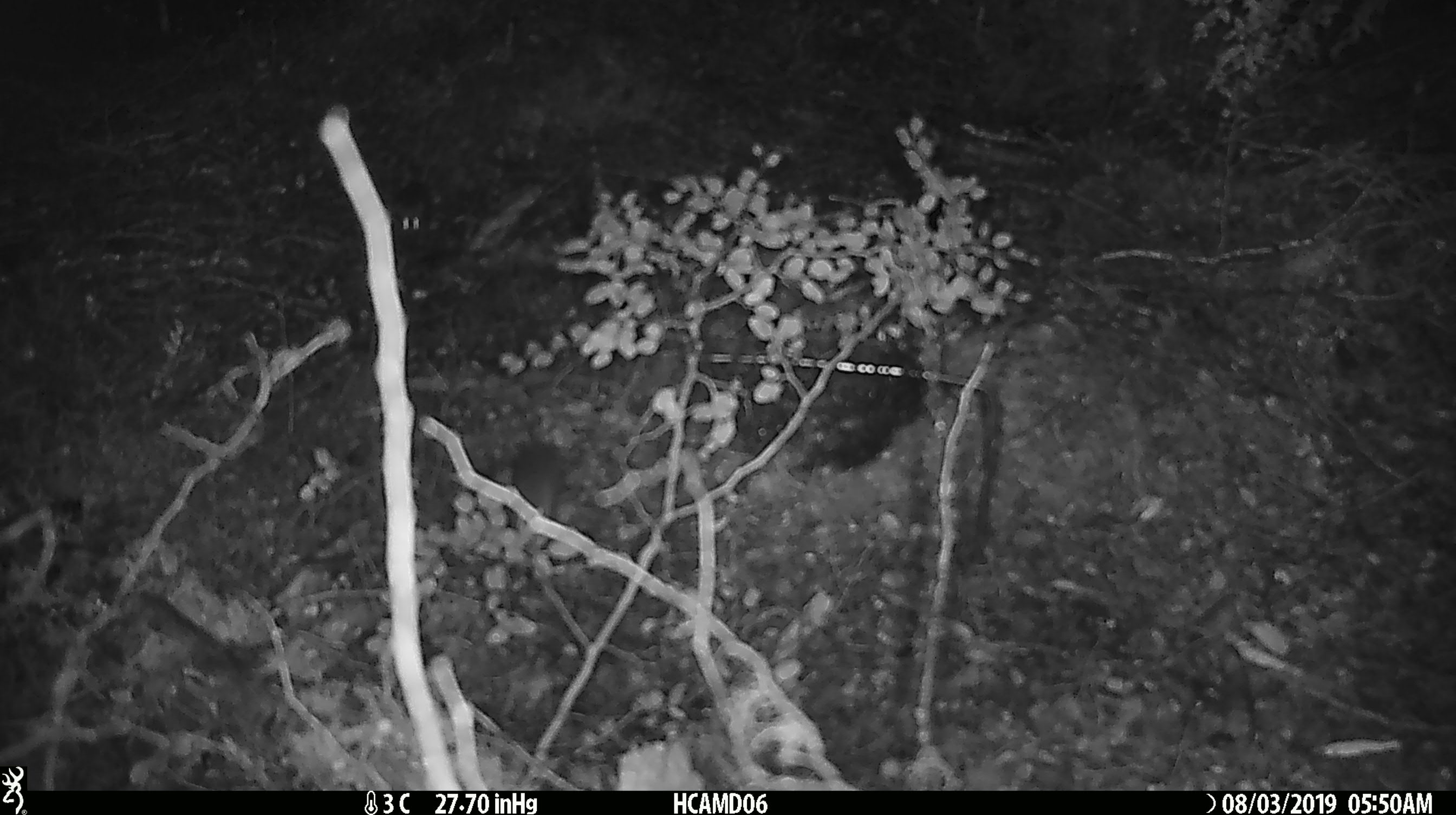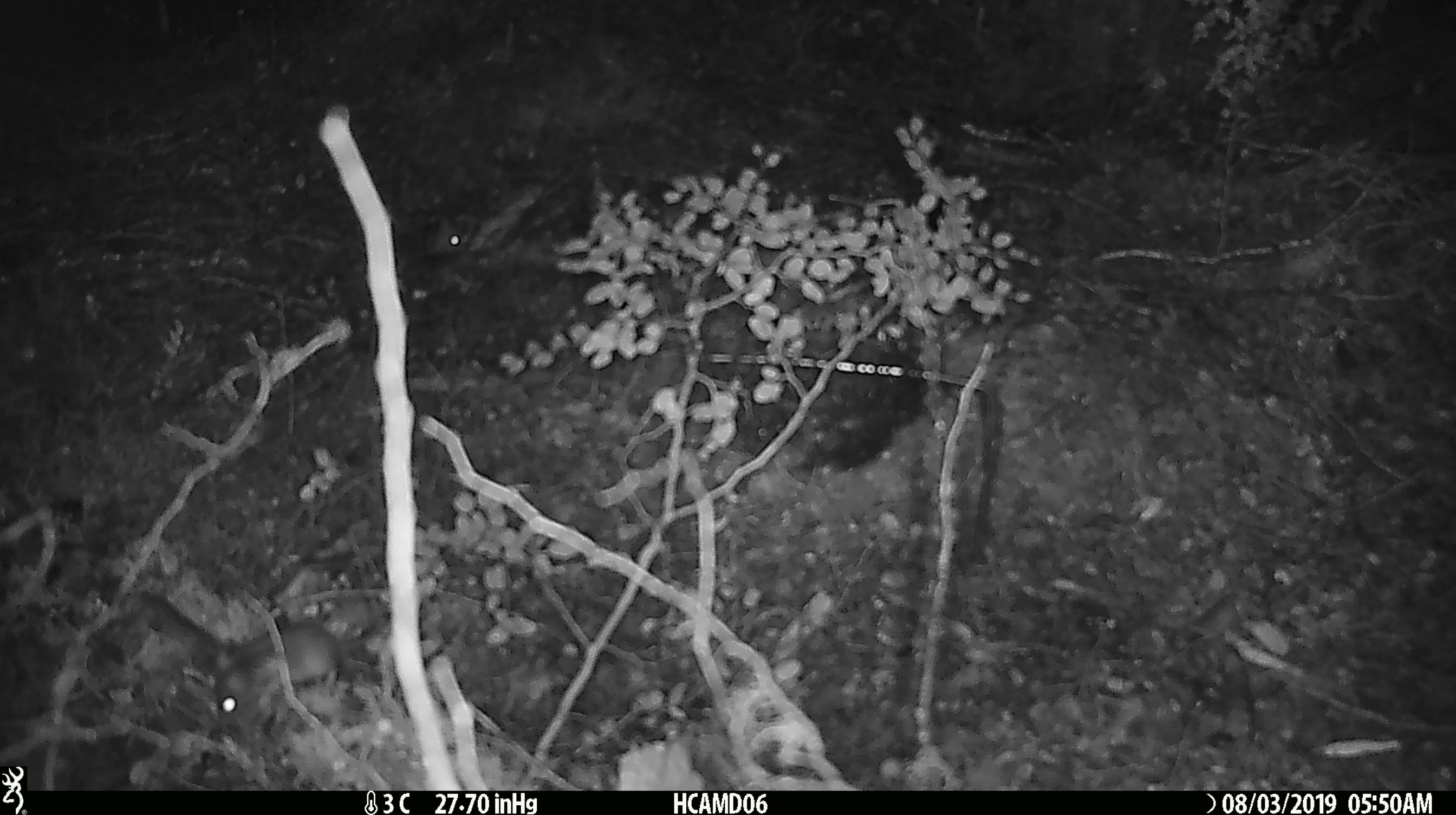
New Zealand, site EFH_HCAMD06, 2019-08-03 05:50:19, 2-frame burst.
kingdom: Animalia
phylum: Chordata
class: Mammalia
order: Rodentia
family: Muridae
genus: Mus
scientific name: Mus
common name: mouse